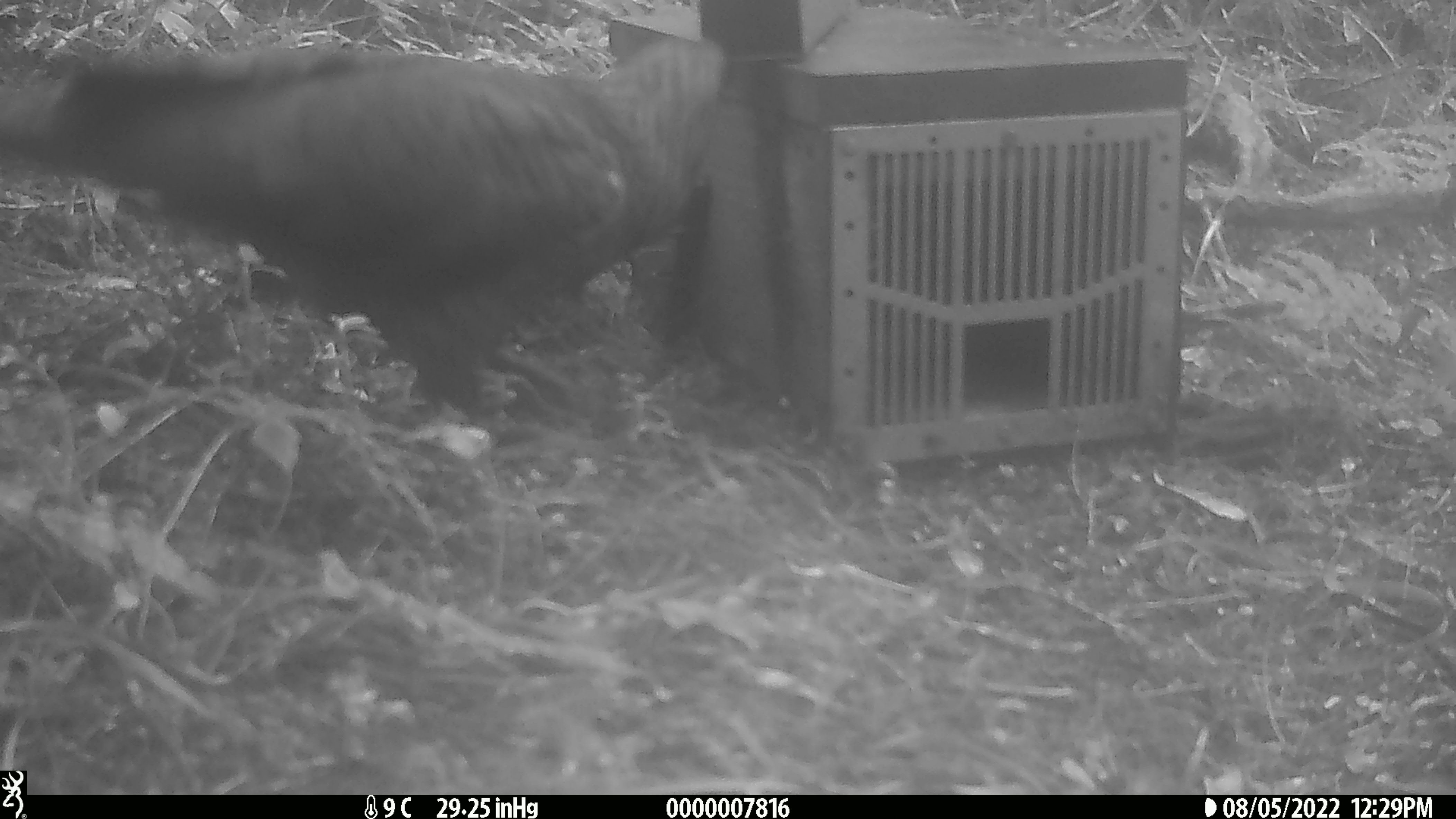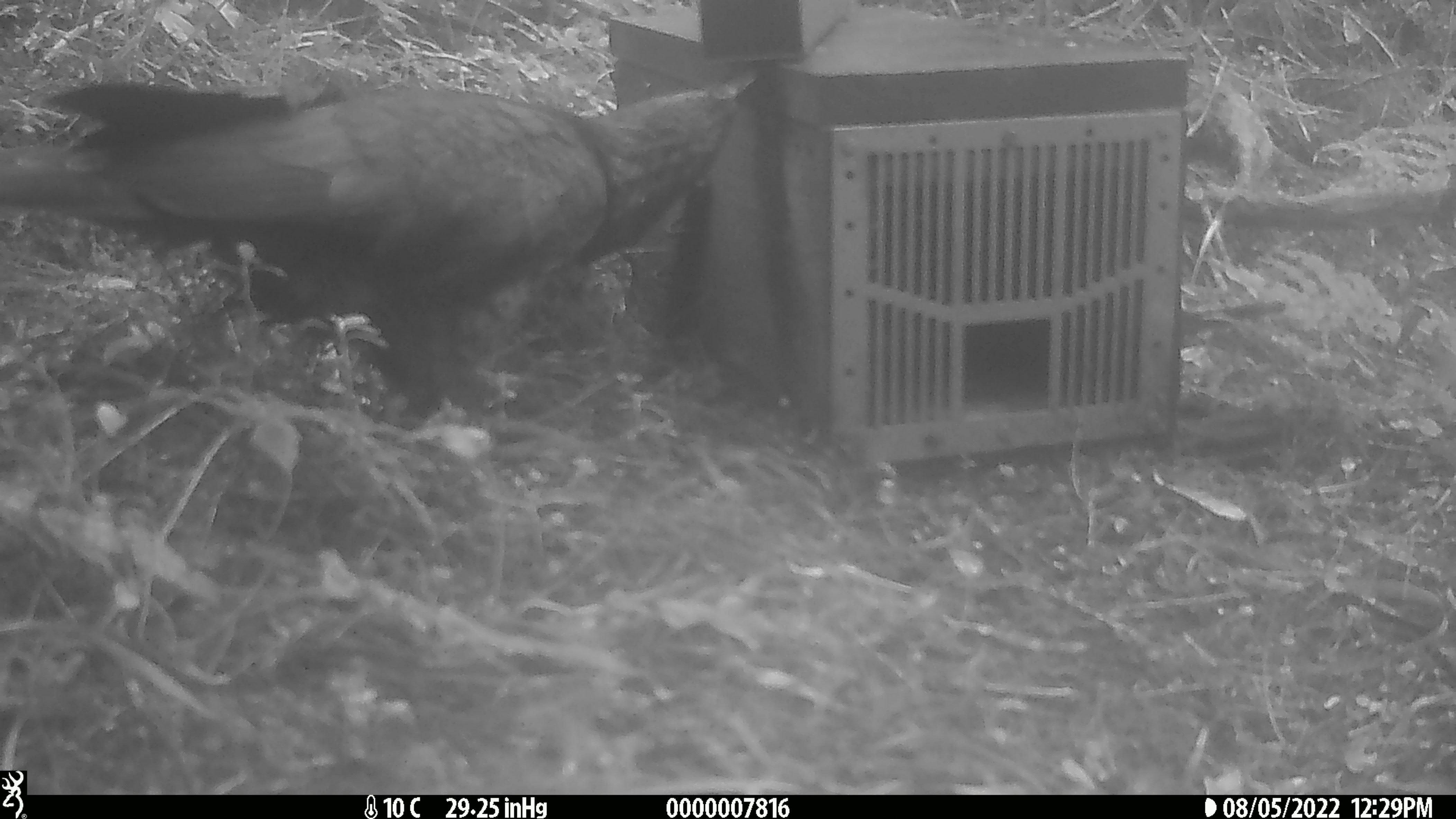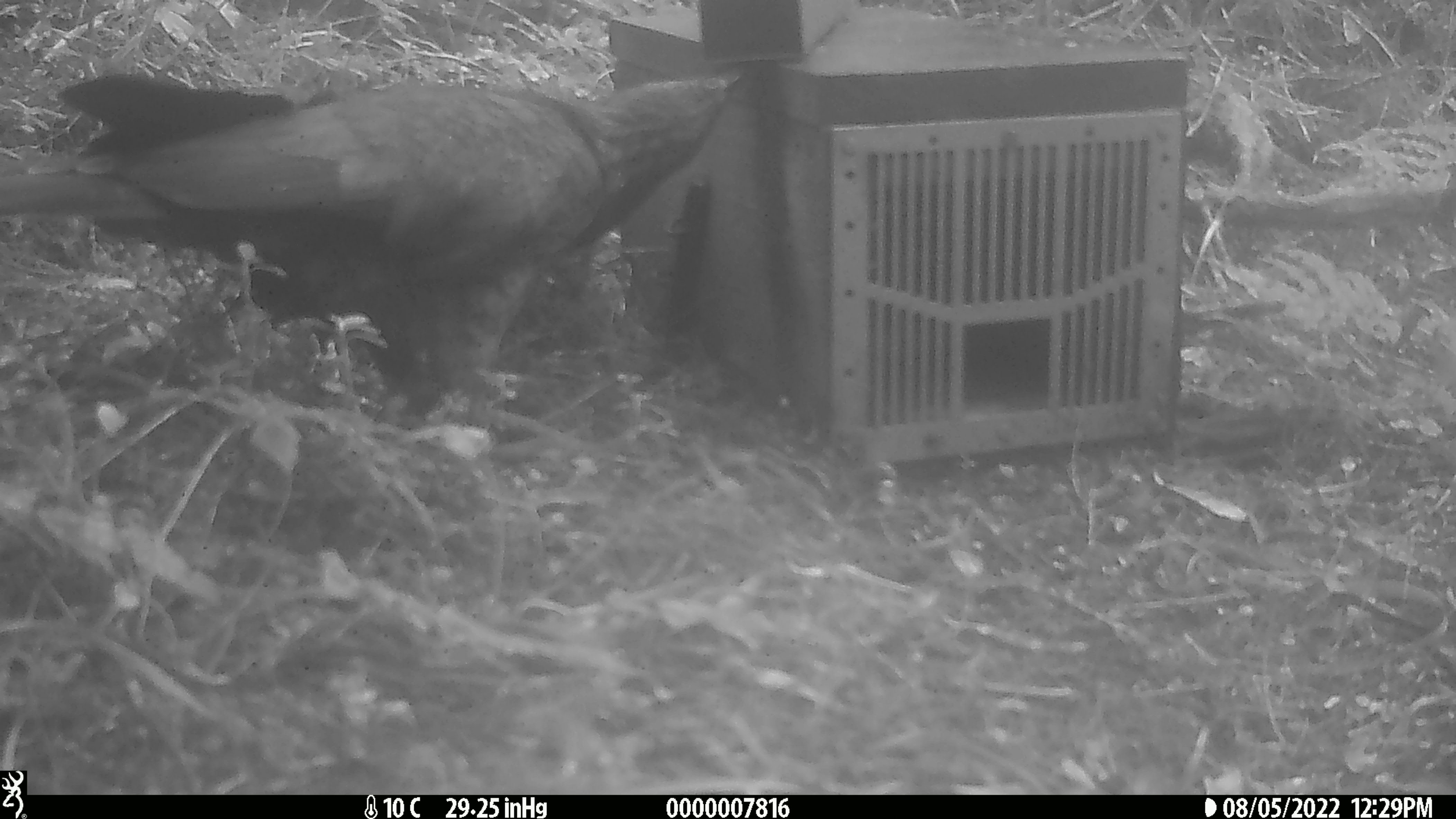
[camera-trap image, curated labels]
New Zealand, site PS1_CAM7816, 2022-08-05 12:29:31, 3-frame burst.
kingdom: Animalia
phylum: Chordata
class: Aves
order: Psittaciformes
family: Strigopidae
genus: Nestor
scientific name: Nestor notabilis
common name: kea